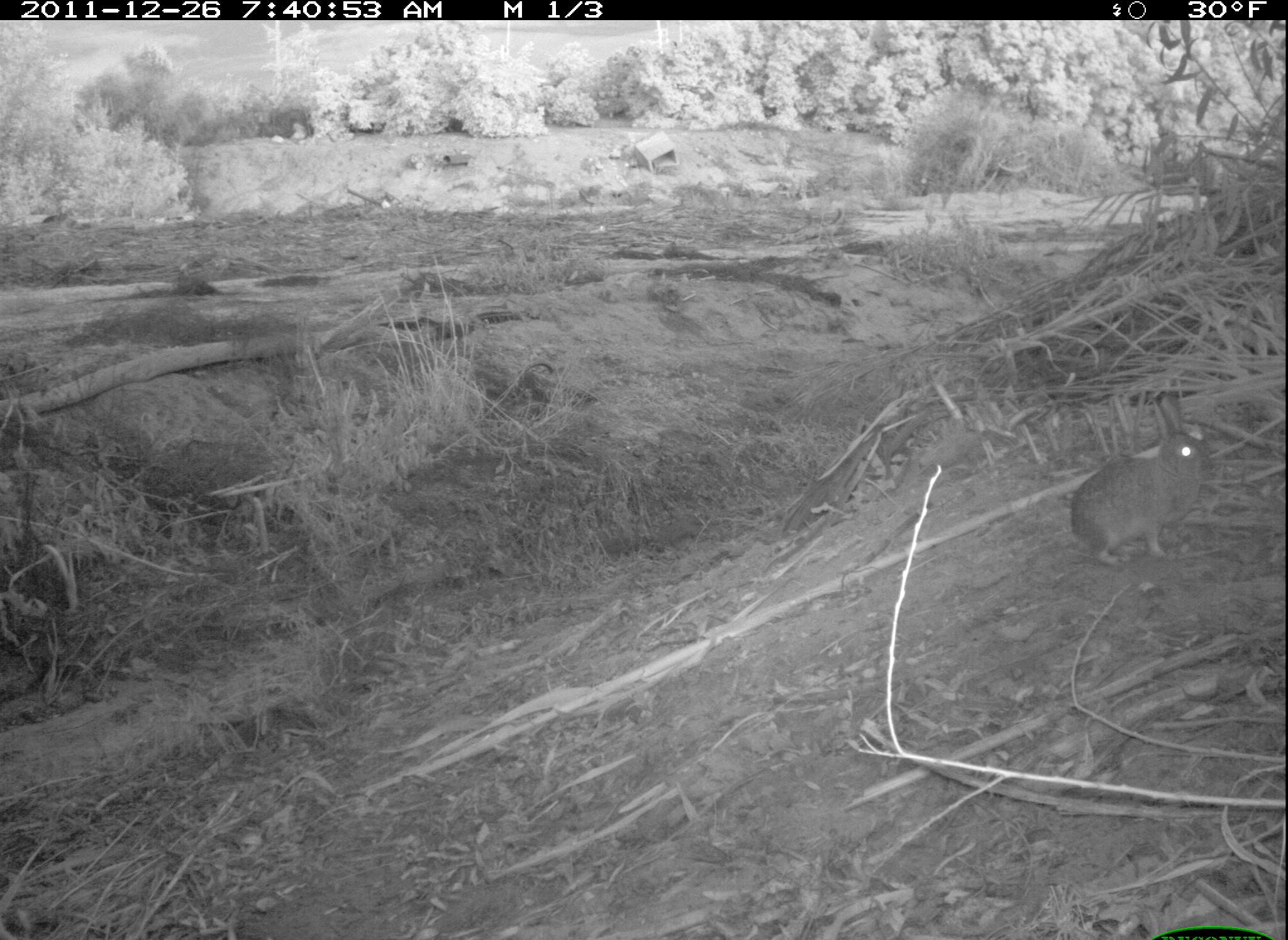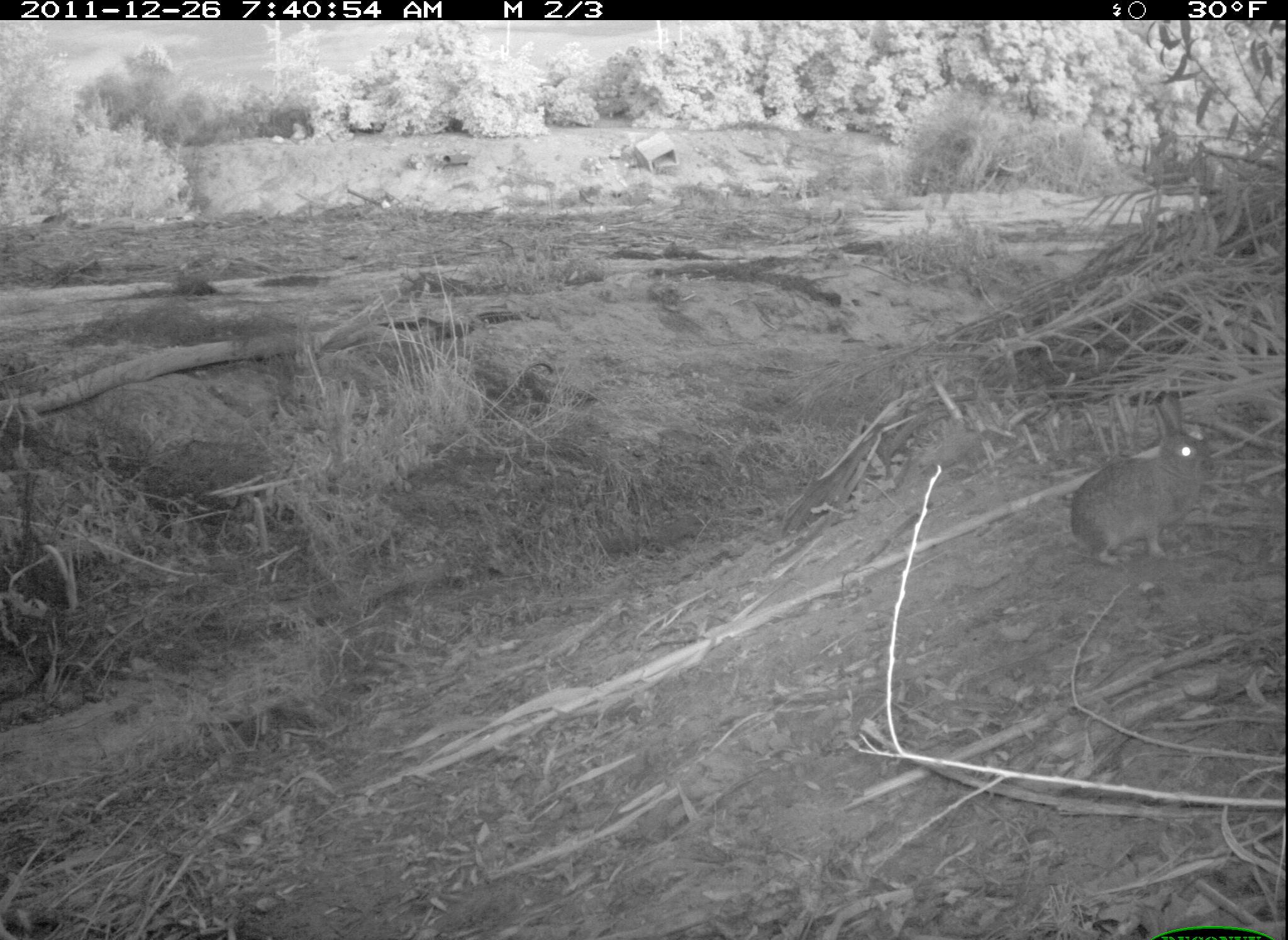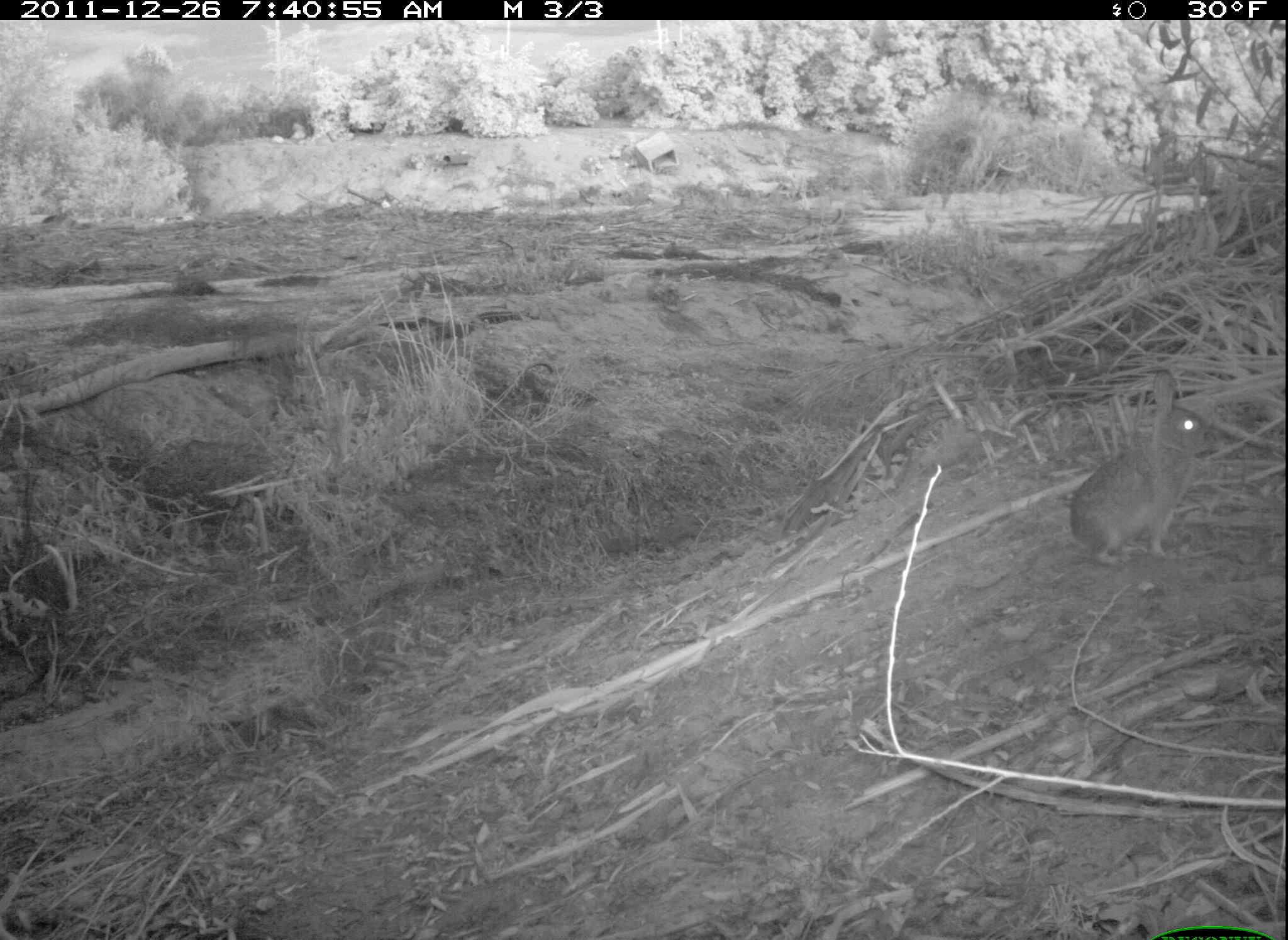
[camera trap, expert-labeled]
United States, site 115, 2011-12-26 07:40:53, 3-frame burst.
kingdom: Animalia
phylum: Chordata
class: Mammalia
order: Lagomorpha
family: Leporidae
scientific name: Leporidae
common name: rabbits and hares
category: rabbit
Rabbit (rabbits and hares) (Leporidae).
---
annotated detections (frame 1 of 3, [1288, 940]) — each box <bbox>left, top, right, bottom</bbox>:
rabbit: <bbox>1059, 377, 1225, 577</bbox>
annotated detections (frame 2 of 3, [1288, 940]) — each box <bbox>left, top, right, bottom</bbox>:
rabbit: <bbox>1059, 385, 1227, 581</bbox>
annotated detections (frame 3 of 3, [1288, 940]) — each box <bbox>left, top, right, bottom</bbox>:
rabbit: <bbox>1059, 366, 1217, 575</bbox>